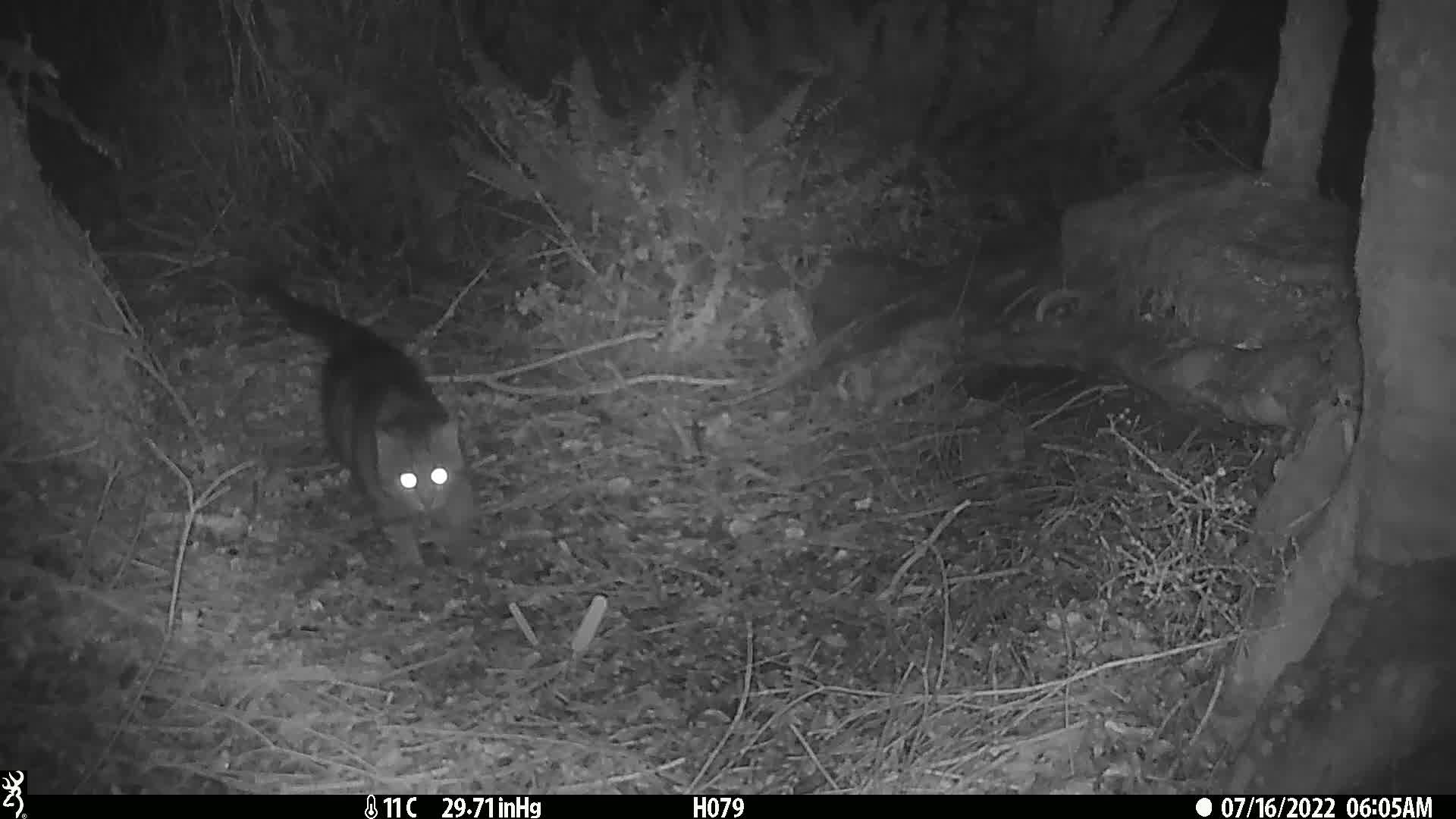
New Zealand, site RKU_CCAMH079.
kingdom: Animalia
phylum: Chordata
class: Mammalia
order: Carnivora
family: Felidae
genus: Felis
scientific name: Felis catus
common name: domestic cat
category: cat